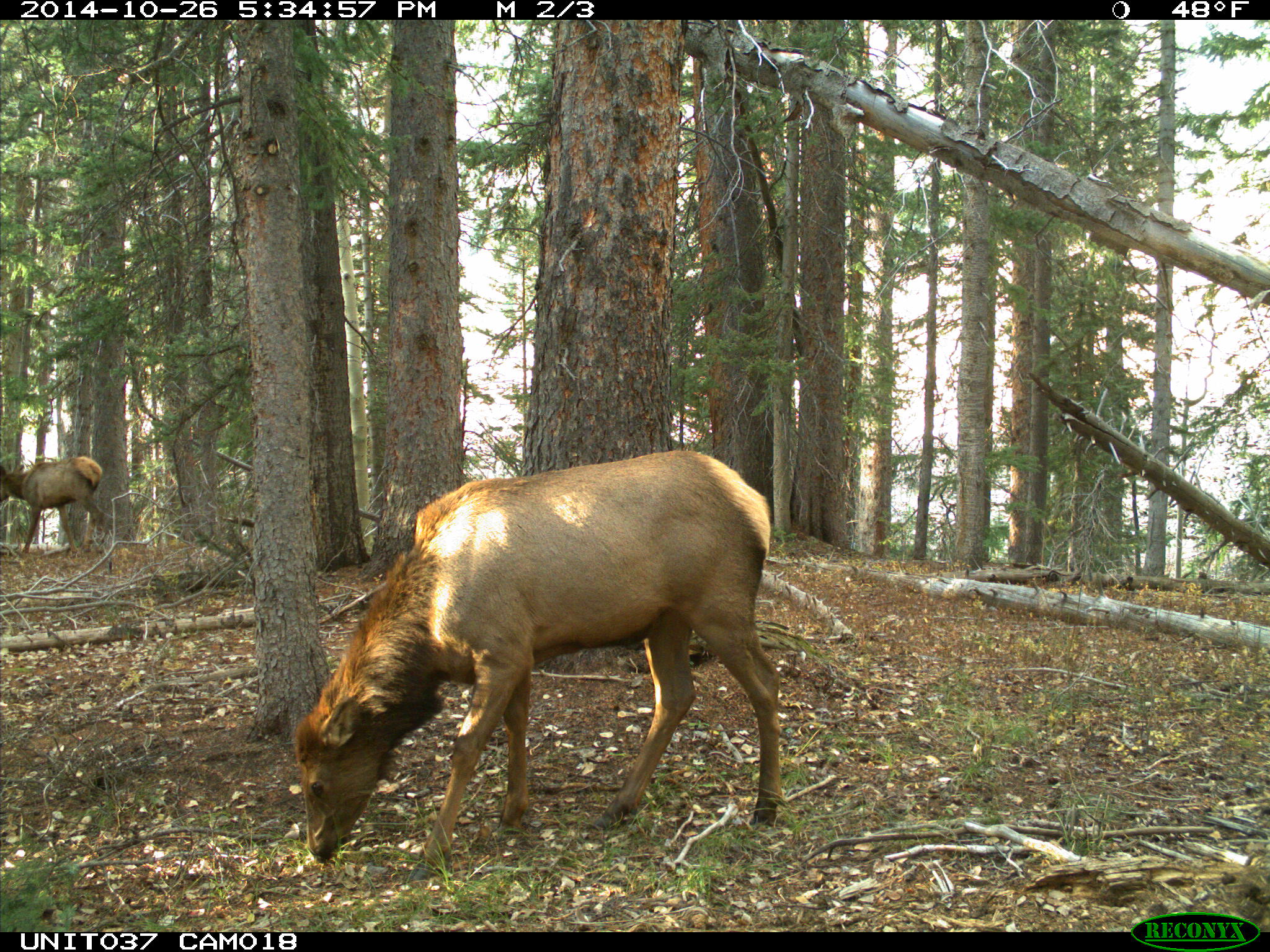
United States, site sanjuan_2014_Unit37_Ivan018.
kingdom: Animalia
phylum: Chordata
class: Mammalia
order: Artiodactyla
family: Cervidae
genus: Cervus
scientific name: Cervus elaphus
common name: red deer